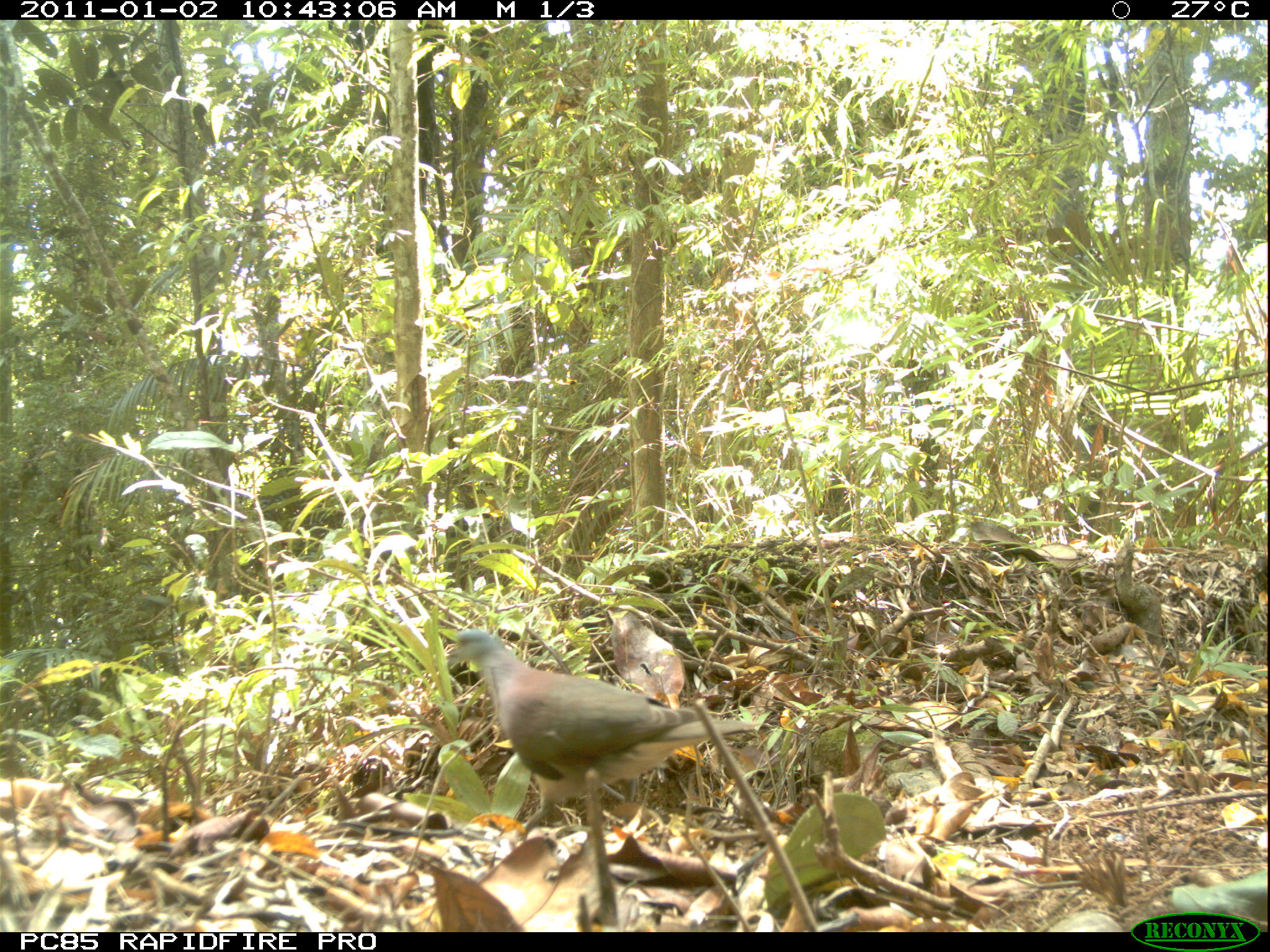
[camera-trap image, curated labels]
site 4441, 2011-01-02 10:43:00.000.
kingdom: Animalia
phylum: Chordata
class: Aves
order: Columbiformes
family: Columbidae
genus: Streptopelia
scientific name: Streptopelia picturata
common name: malagasy turtle dove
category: nesoenas picturata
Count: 1.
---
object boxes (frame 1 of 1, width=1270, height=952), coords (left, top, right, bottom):
nesoenas picturata: (446, 628, 762, 851)